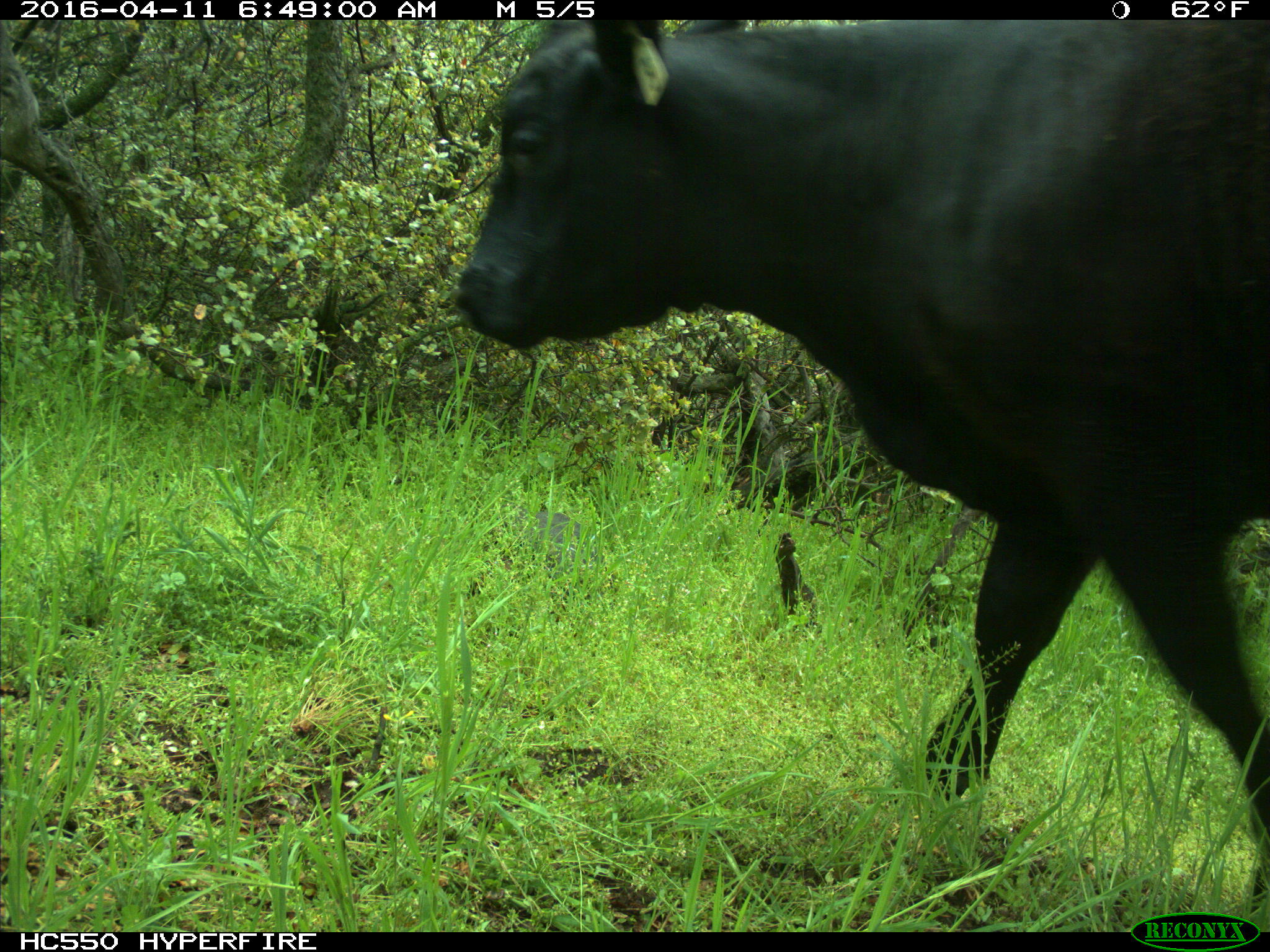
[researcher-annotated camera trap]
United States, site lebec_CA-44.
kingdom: Animalia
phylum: Chordata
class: Mammalia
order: Artiodactyla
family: Bovidae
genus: Bos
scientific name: Bos taurus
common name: domestic cow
Bos taurus (domestic cow).